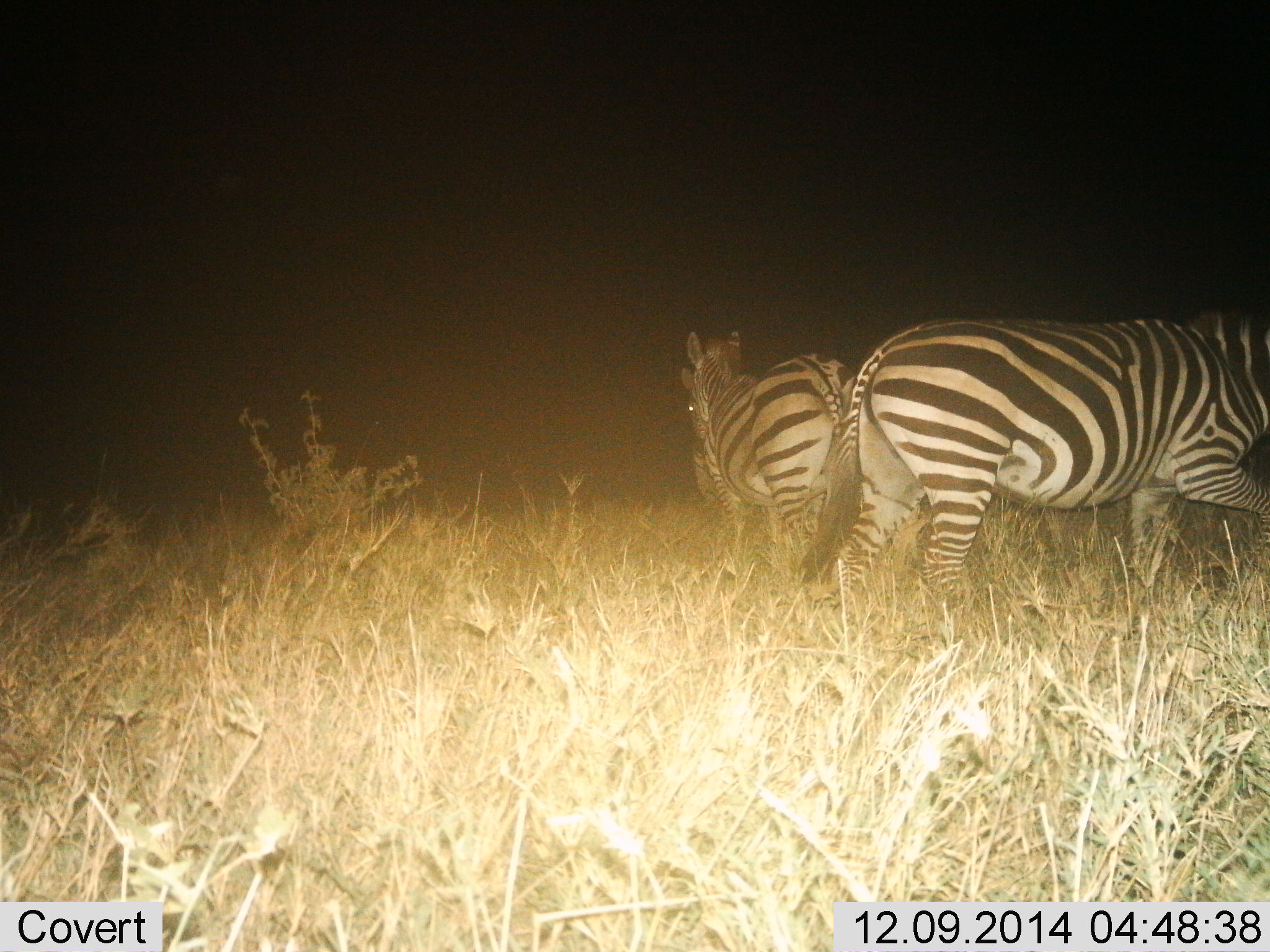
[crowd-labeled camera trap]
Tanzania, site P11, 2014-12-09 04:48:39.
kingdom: Animalia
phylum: Chordata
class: Mammalia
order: Perissodactyla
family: Equidae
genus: Equus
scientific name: Equus quagga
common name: plains zebra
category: zebra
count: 2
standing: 90%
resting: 0%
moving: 30%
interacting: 0%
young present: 0%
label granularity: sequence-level